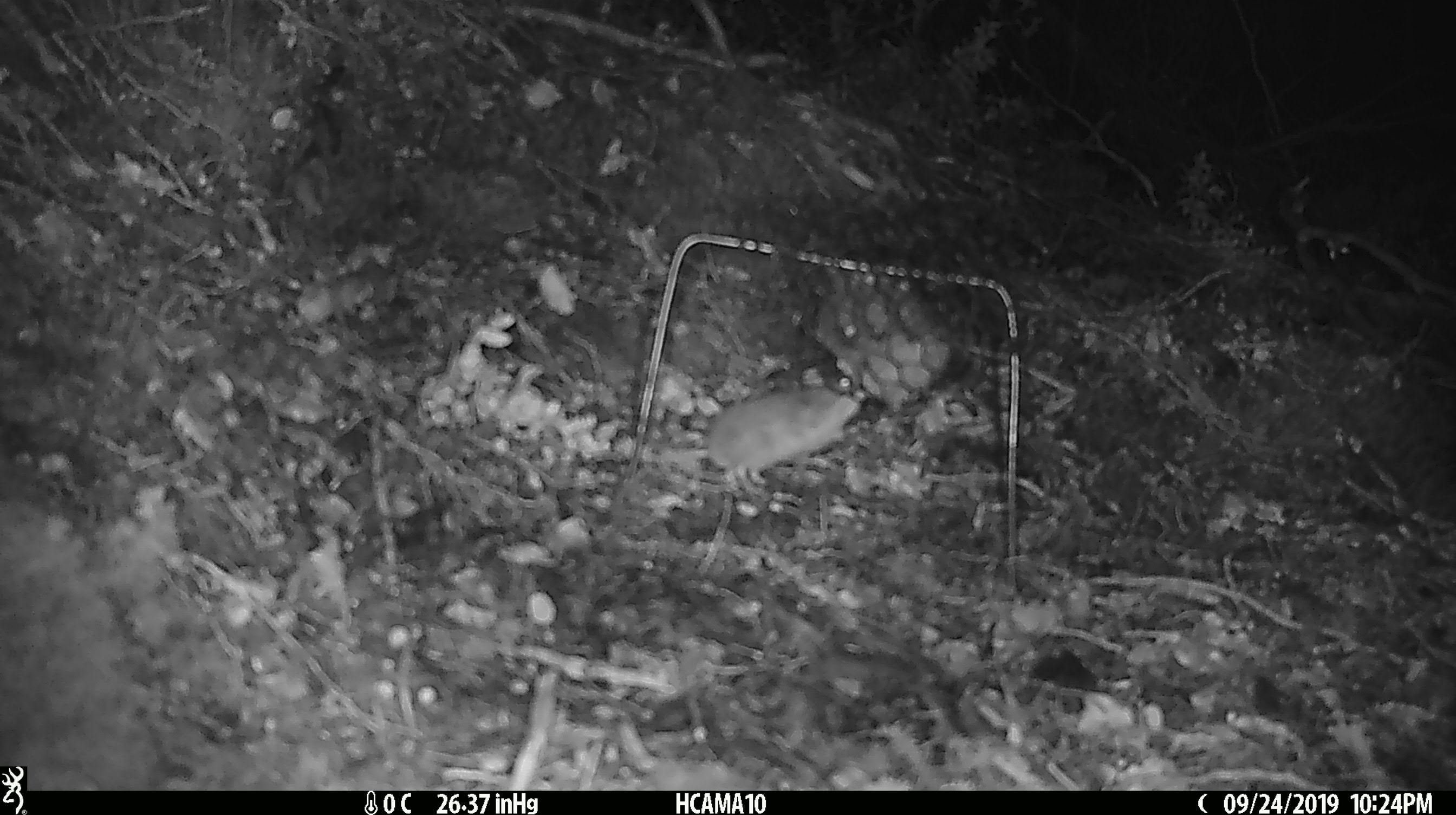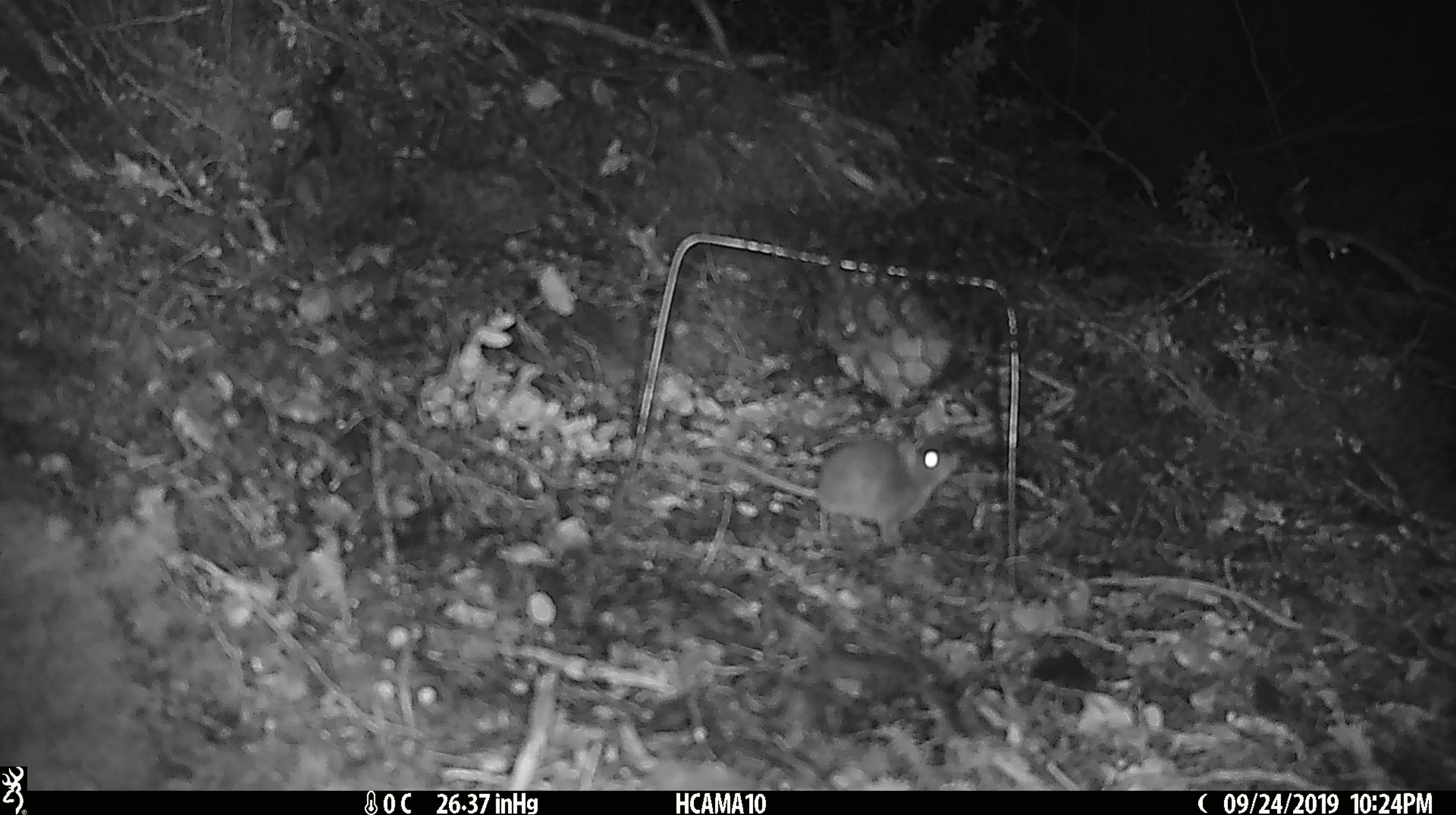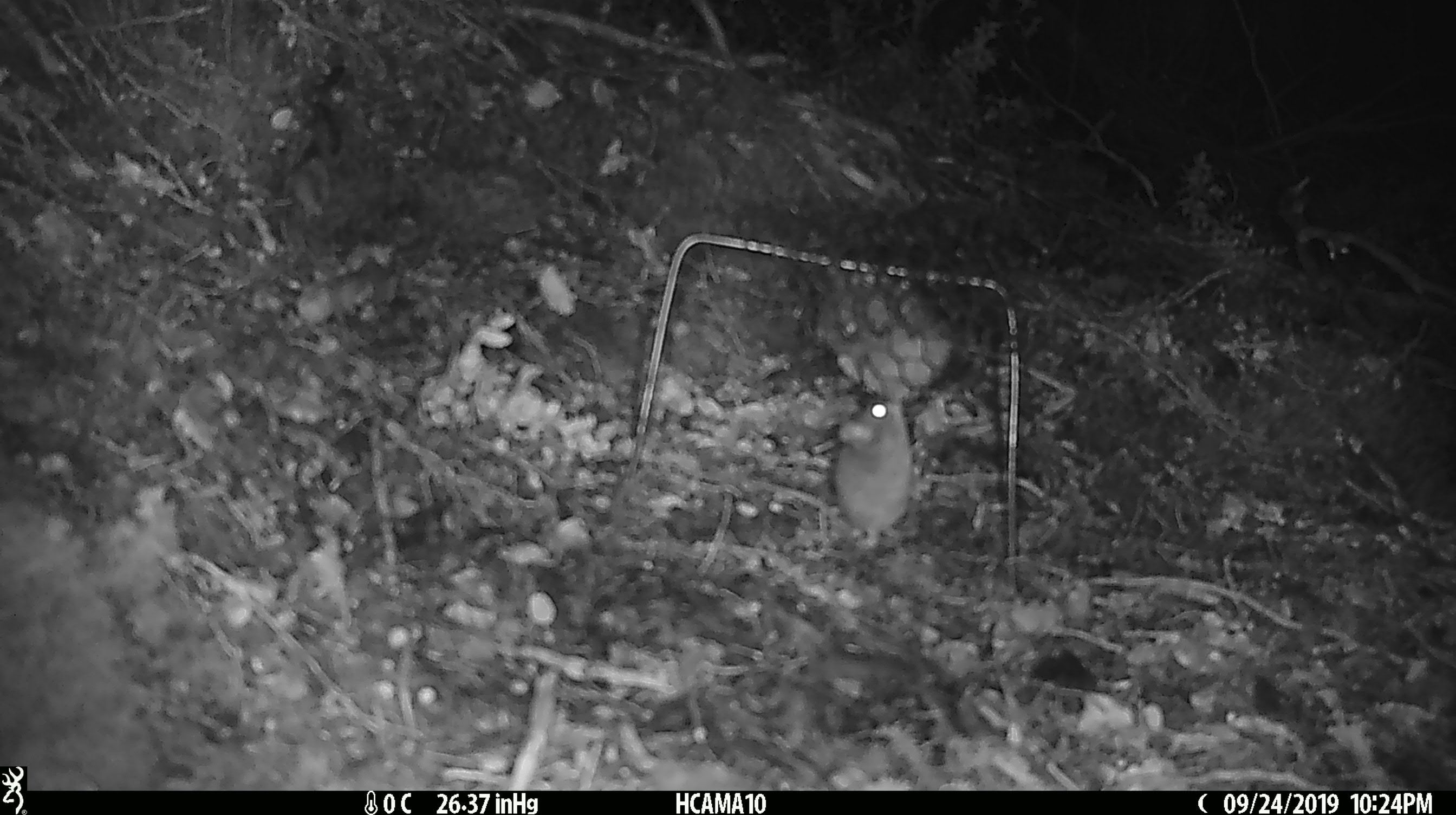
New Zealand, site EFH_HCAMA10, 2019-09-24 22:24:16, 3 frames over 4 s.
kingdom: Animalia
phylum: Chordata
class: Mammalia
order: Rodentia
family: Muridae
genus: Mus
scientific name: Mus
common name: mouse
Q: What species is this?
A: Mouse (Mus).